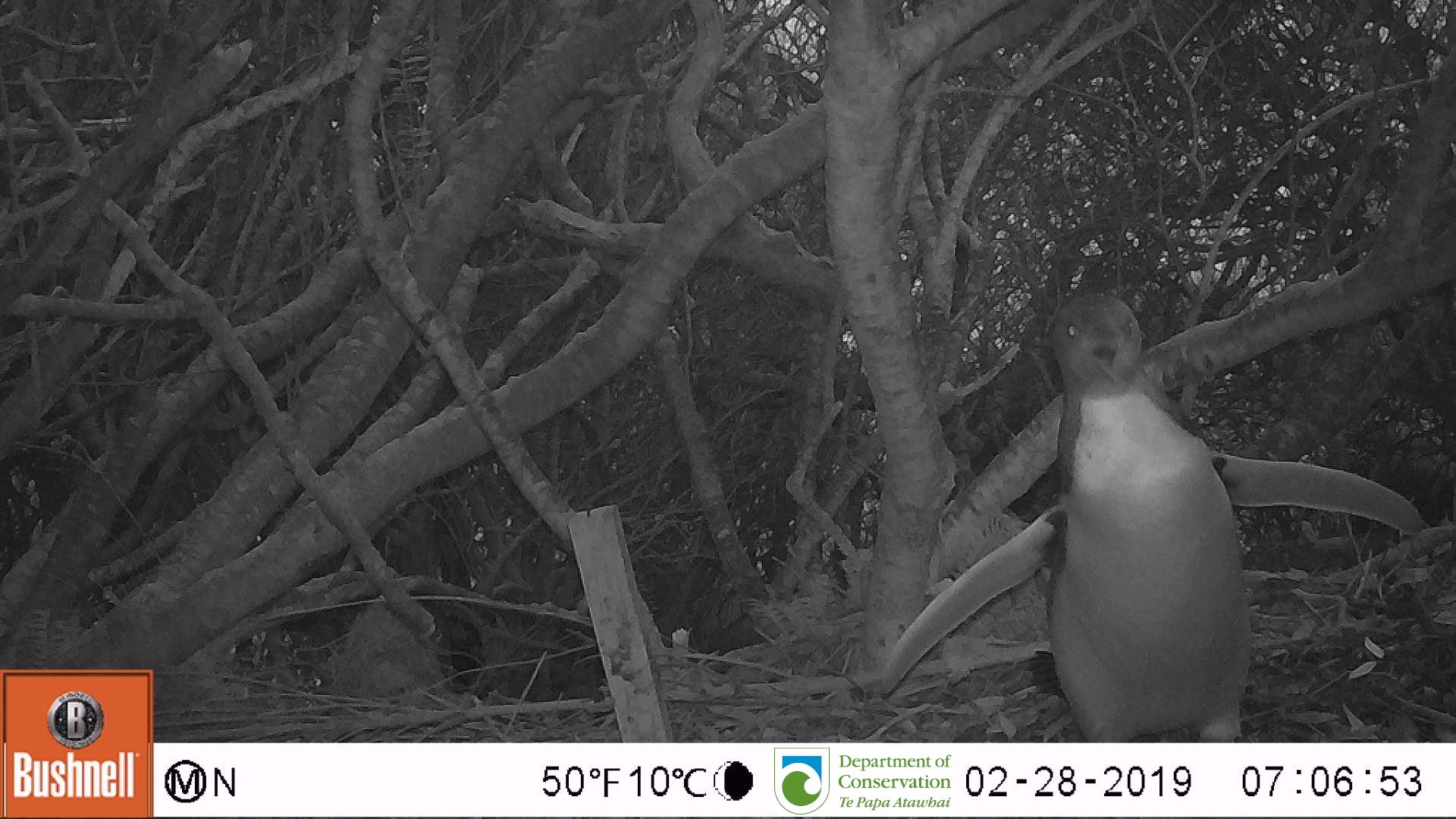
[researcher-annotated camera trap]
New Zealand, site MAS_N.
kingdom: Animalia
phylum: Chordata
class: Aves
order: Sphenisciformes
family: Spheniscidae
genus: Megadyptes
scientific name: Megadyptes antipodes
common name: yellow-eyed penguin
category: yellow eyed penguin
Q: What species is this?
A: Yellow eyed penguin (yellow-eyed penguin) (Megadyptes antipodes).